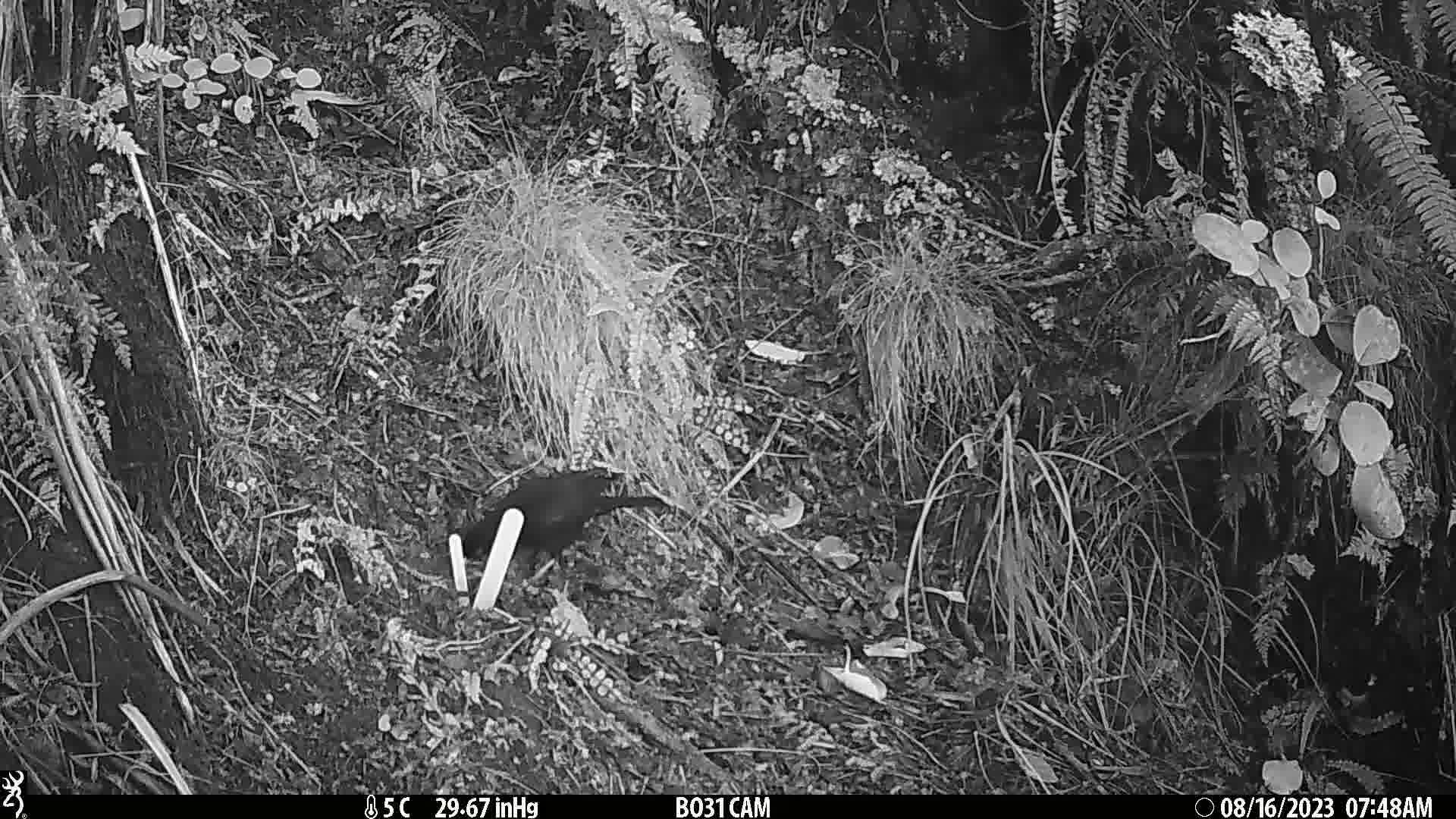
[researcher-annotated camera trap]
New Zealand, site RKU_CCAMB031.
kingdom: Animalia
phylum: Chordata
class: Aves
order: Passeriformes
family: Turdidae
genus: Turdus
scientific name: Turdus merula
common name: eurasian blackbird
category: blackbird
Blackbird (eurasian blackbird) (Turdus merula).